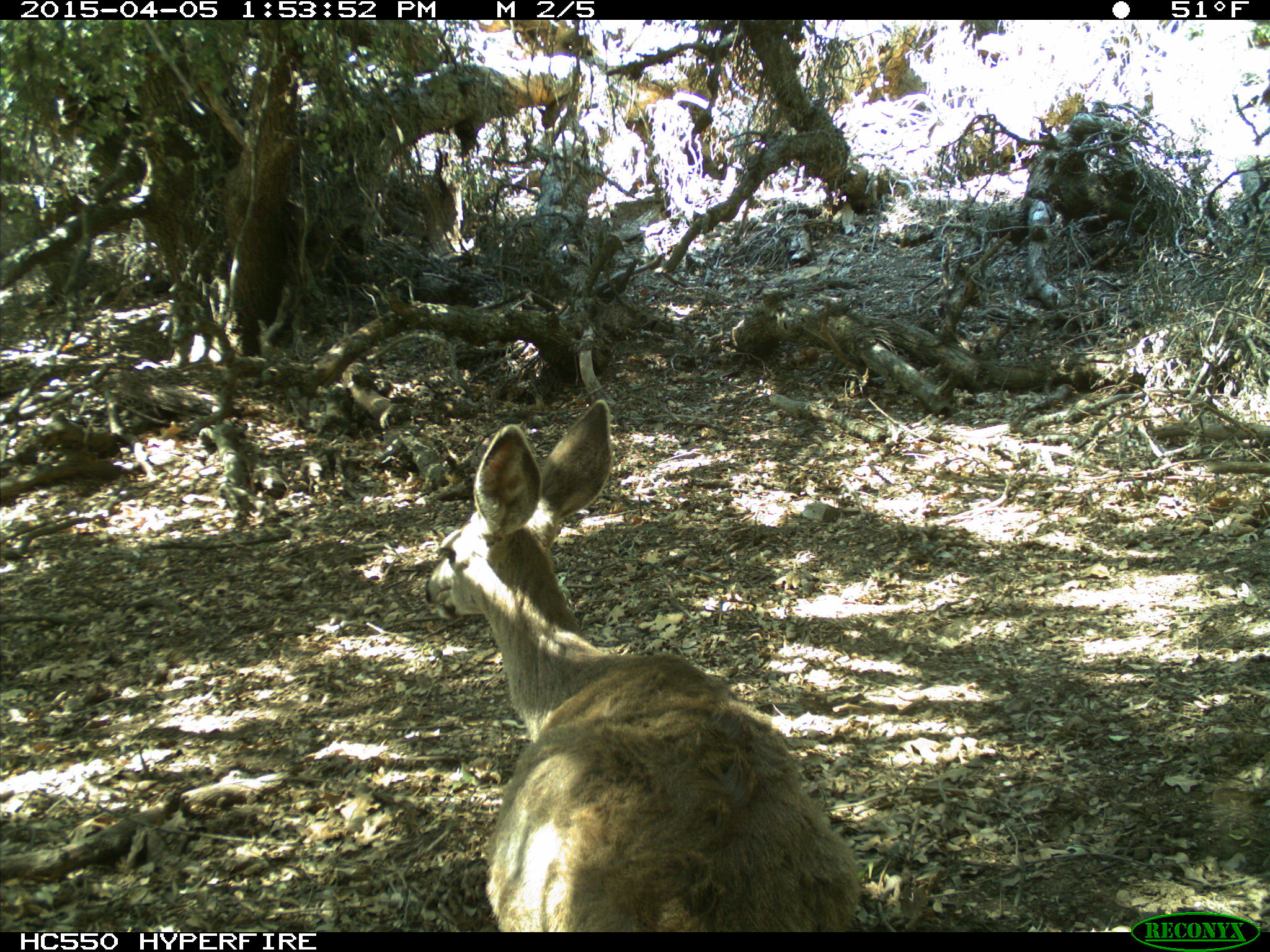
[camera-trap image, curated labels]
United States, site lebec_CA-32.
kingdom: Animalia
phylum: Chordata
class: Mammalia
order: Artiodactyla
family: Cervidae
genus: Odocoileus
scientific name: Odocoileus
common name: deer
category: unidentified deer